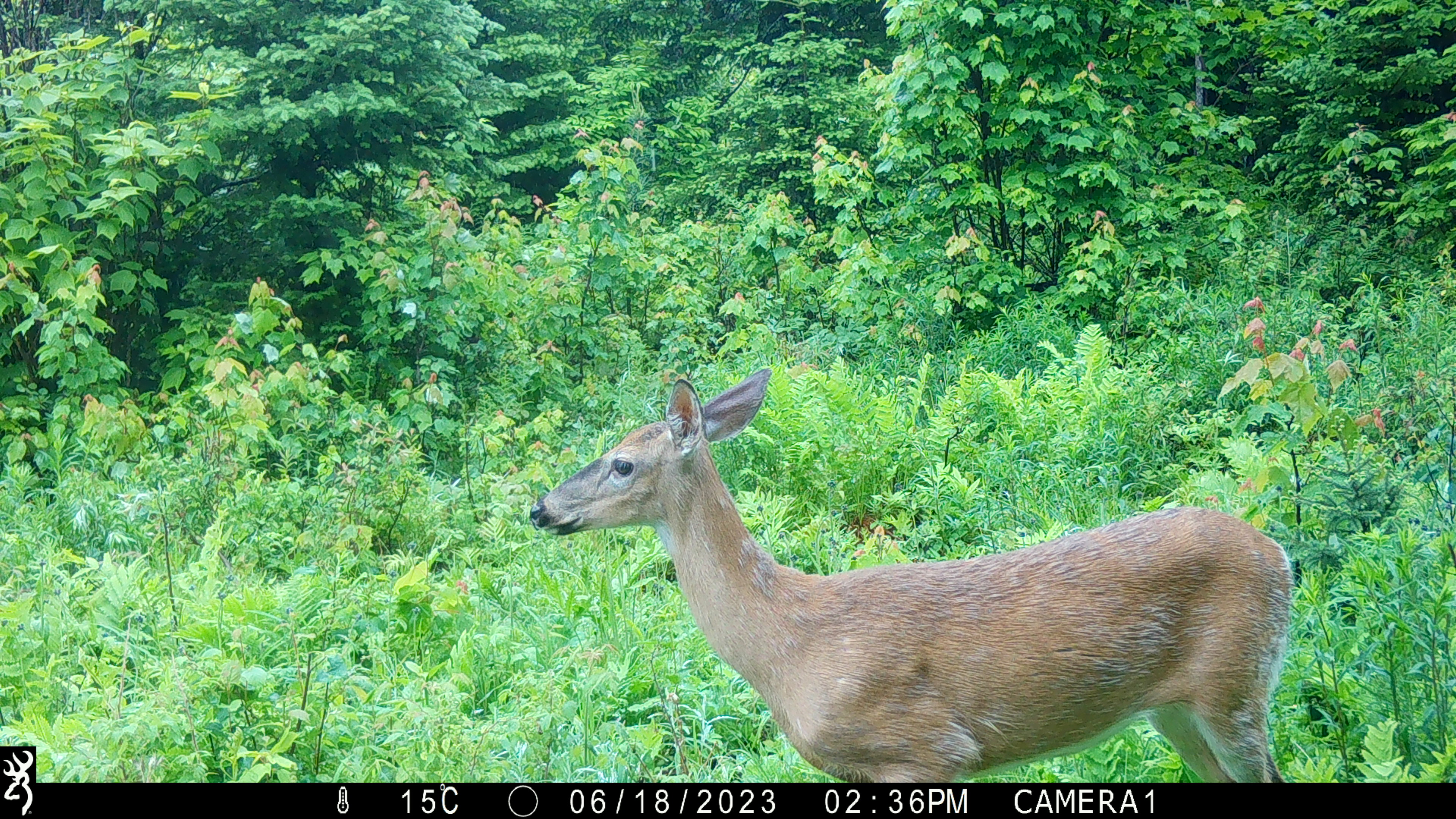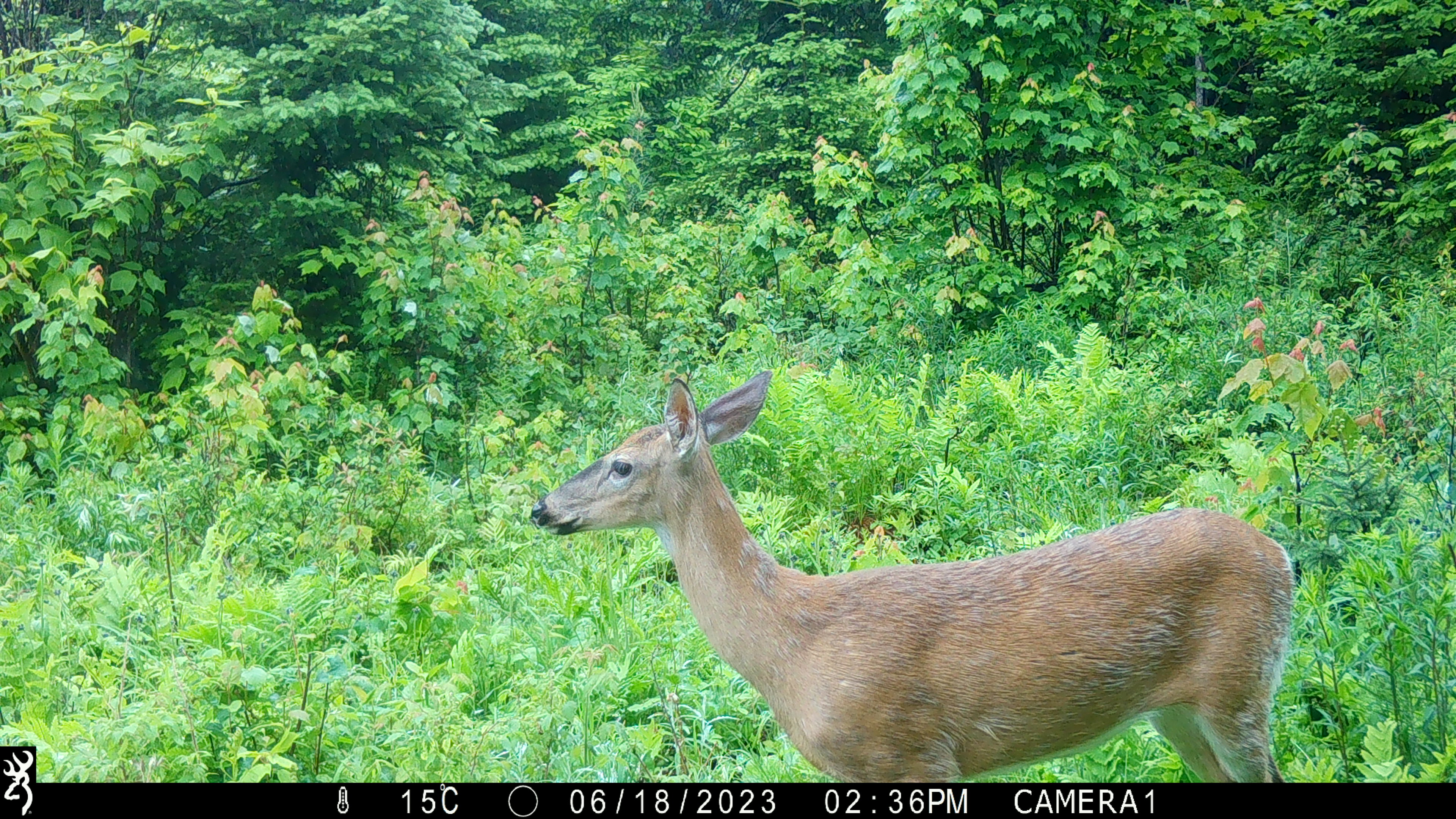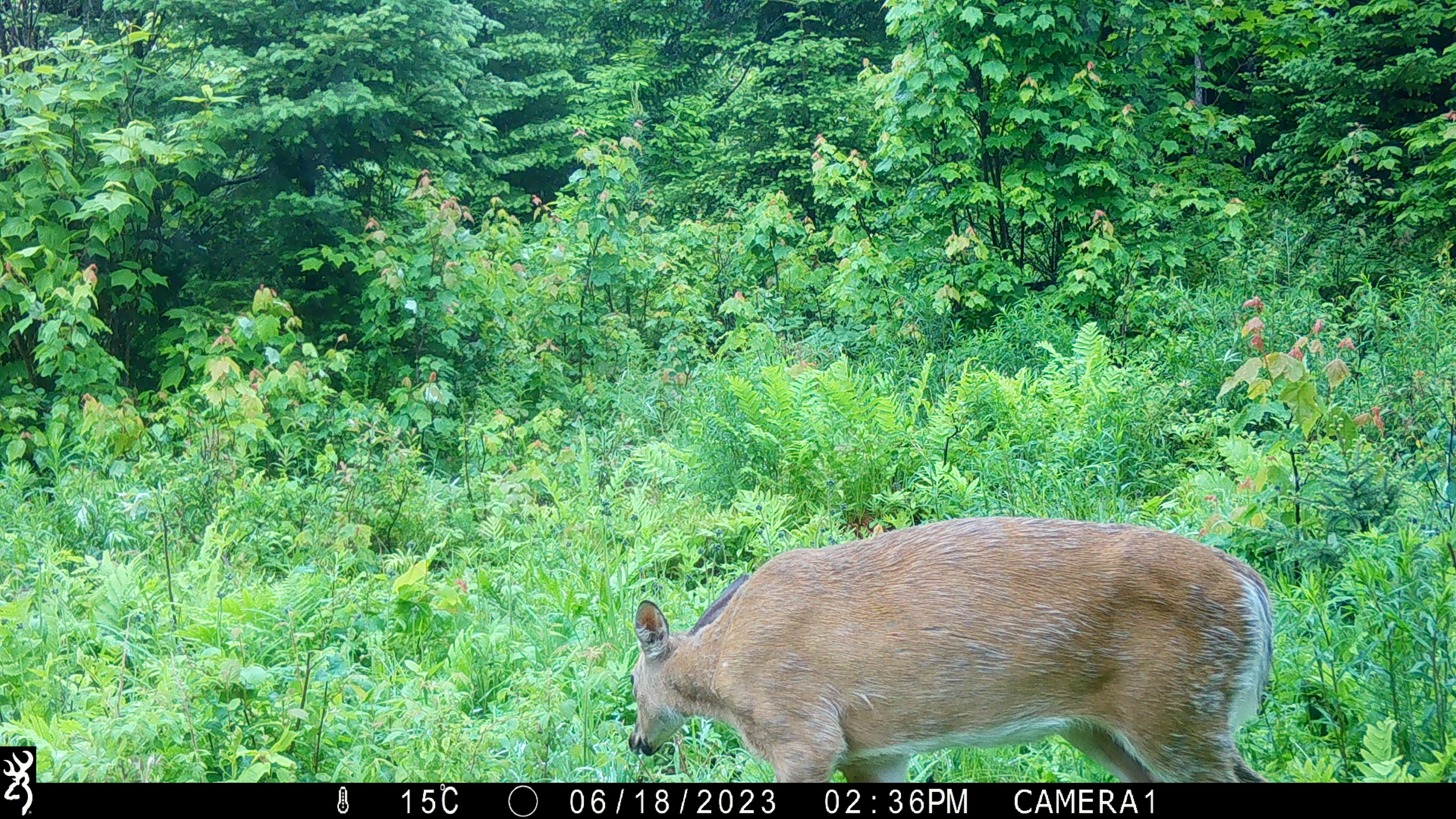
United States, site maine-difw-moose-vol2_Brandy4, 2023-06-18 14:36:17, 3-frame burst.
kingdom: Animalia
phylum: Chordata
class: Mammalia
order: Artiodactyla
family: Cervidae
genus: Odocoileus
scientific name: Odocoileus virginianus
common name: white-tailed deer